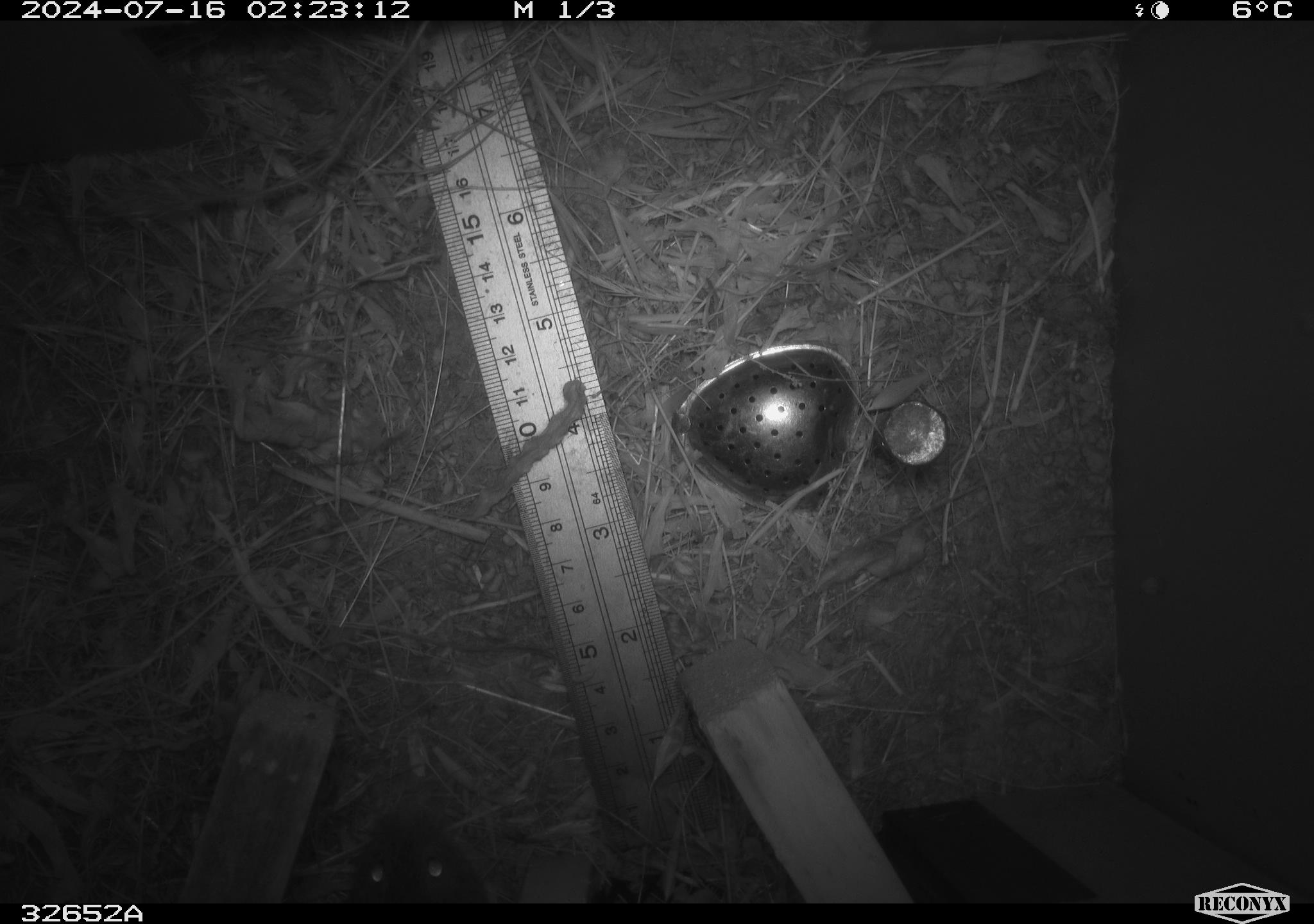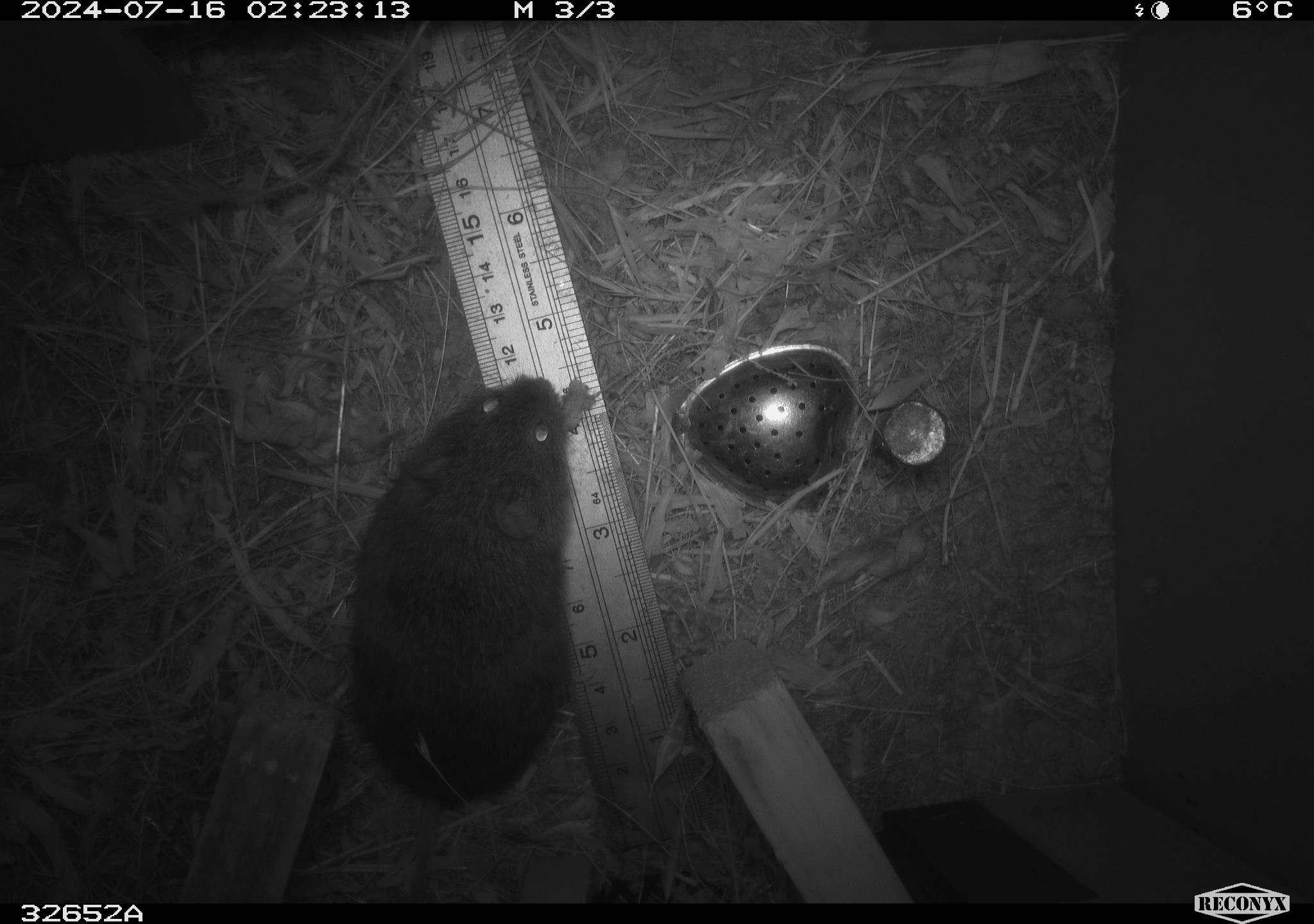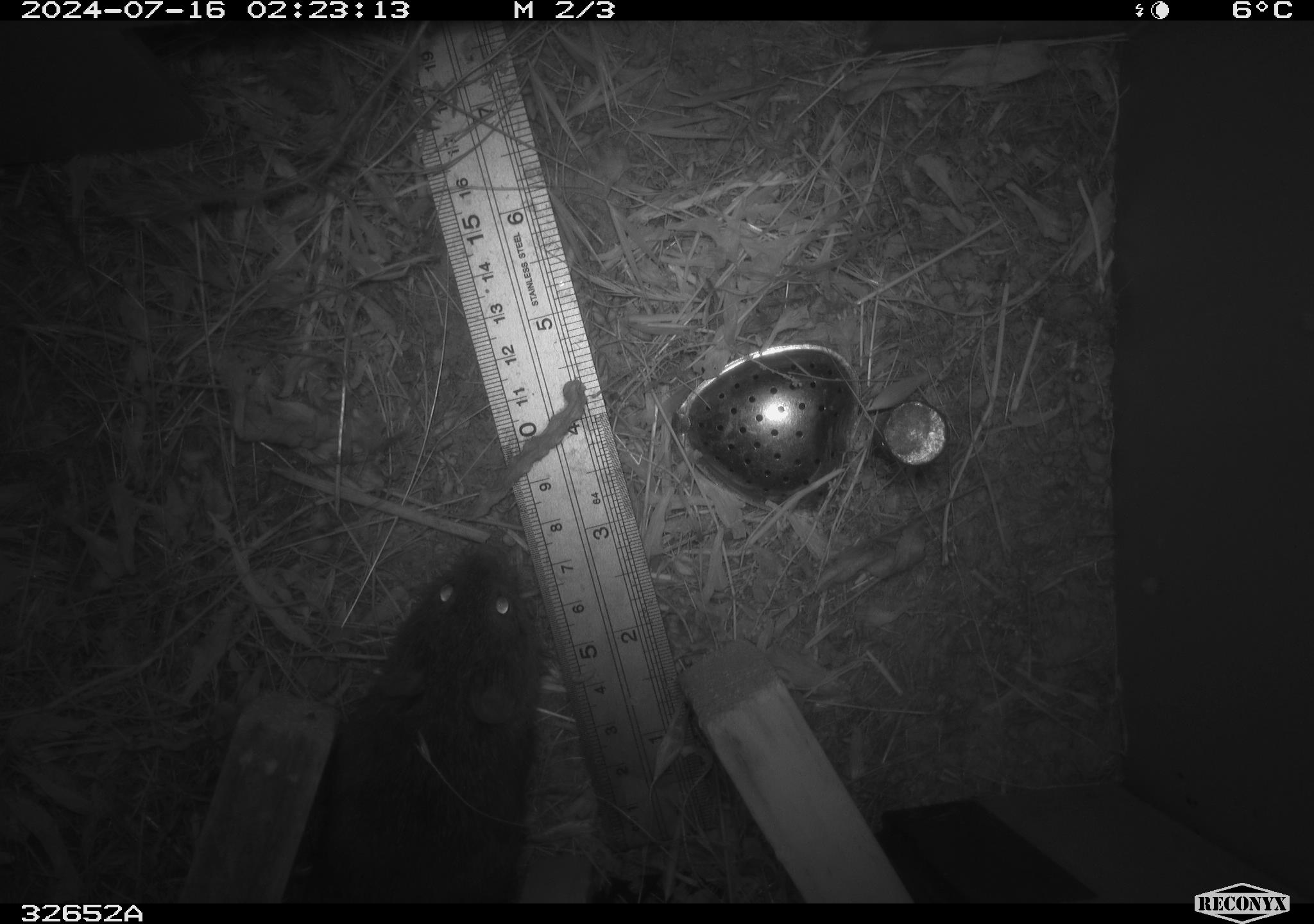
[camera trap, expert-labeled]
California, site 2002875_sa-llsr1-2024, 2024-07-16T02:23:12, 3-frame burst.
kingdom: Animalia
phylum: Chordata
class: Mammalia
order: Rodentia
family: Cricetidae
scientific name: Arvicolinae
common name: voles, lemmings, and muskrats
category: arvicolinae subfamily